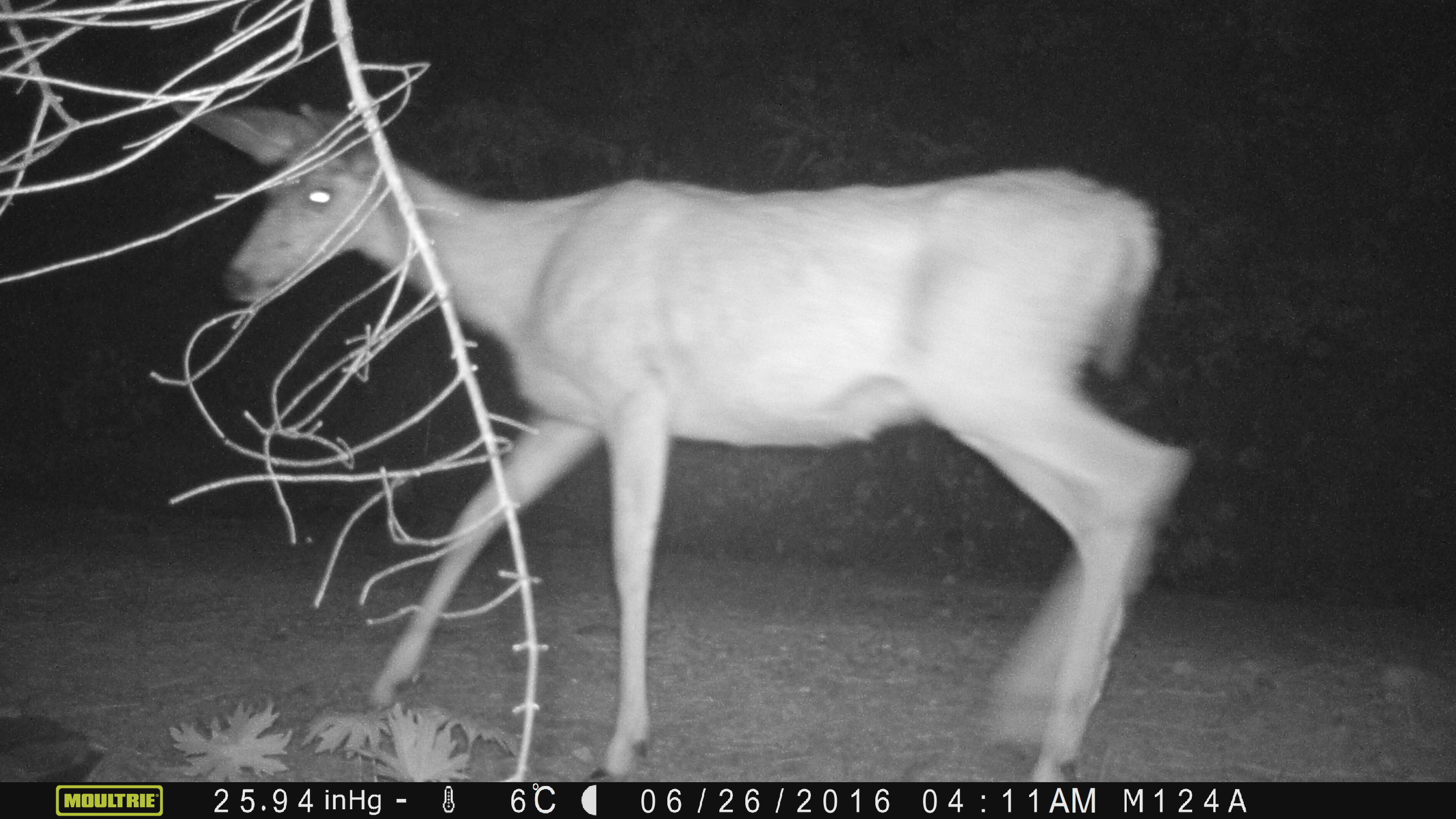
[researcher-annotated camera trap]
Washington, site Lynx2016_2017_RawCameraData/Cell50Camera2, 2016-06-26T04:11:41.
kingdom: Animalia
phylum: Chordata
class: Mammalia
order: Artiodactyla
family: Cervidae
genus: Odocoileus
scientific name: Odocoileus hemionus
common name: mule deer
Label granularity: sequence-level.